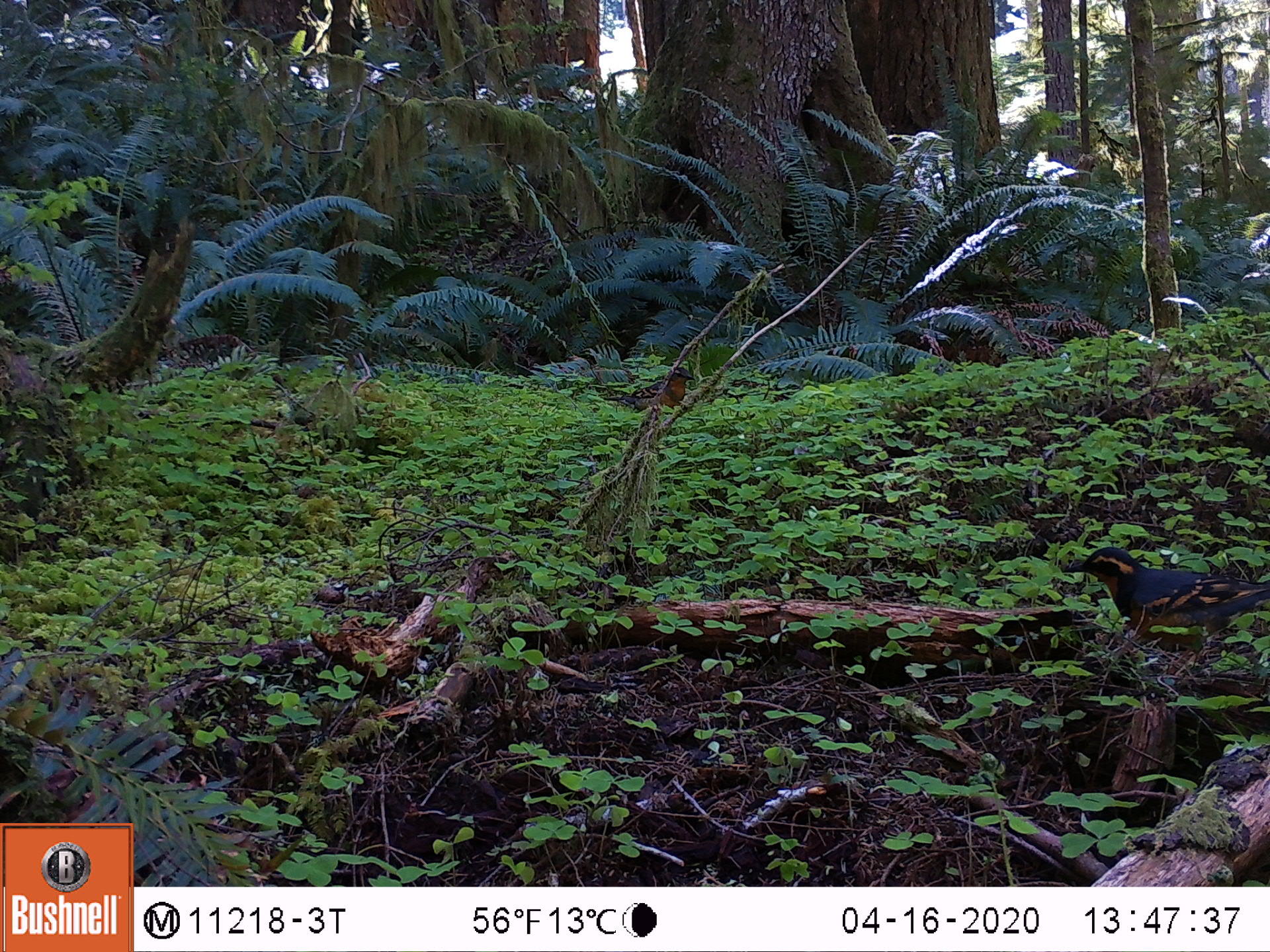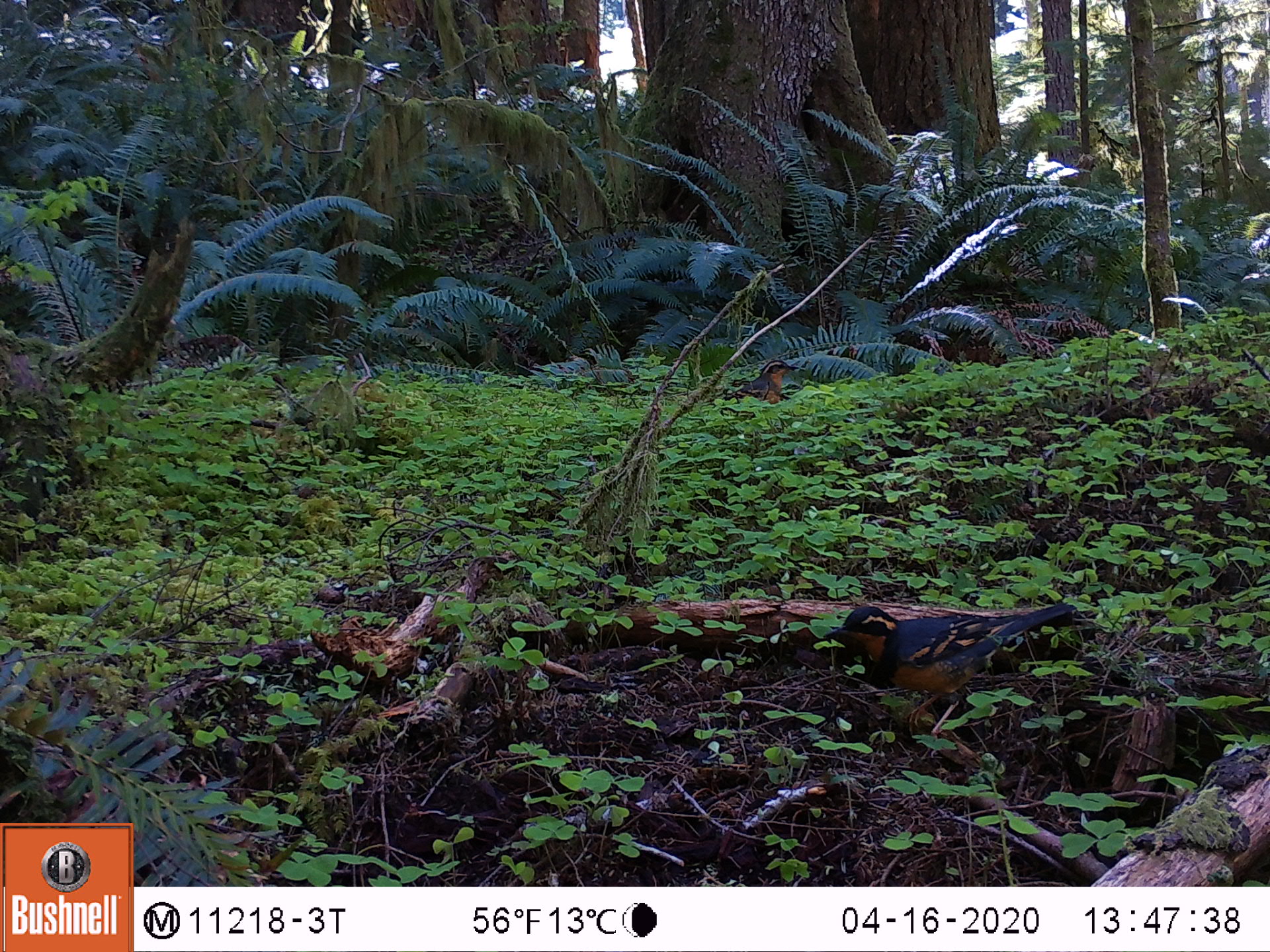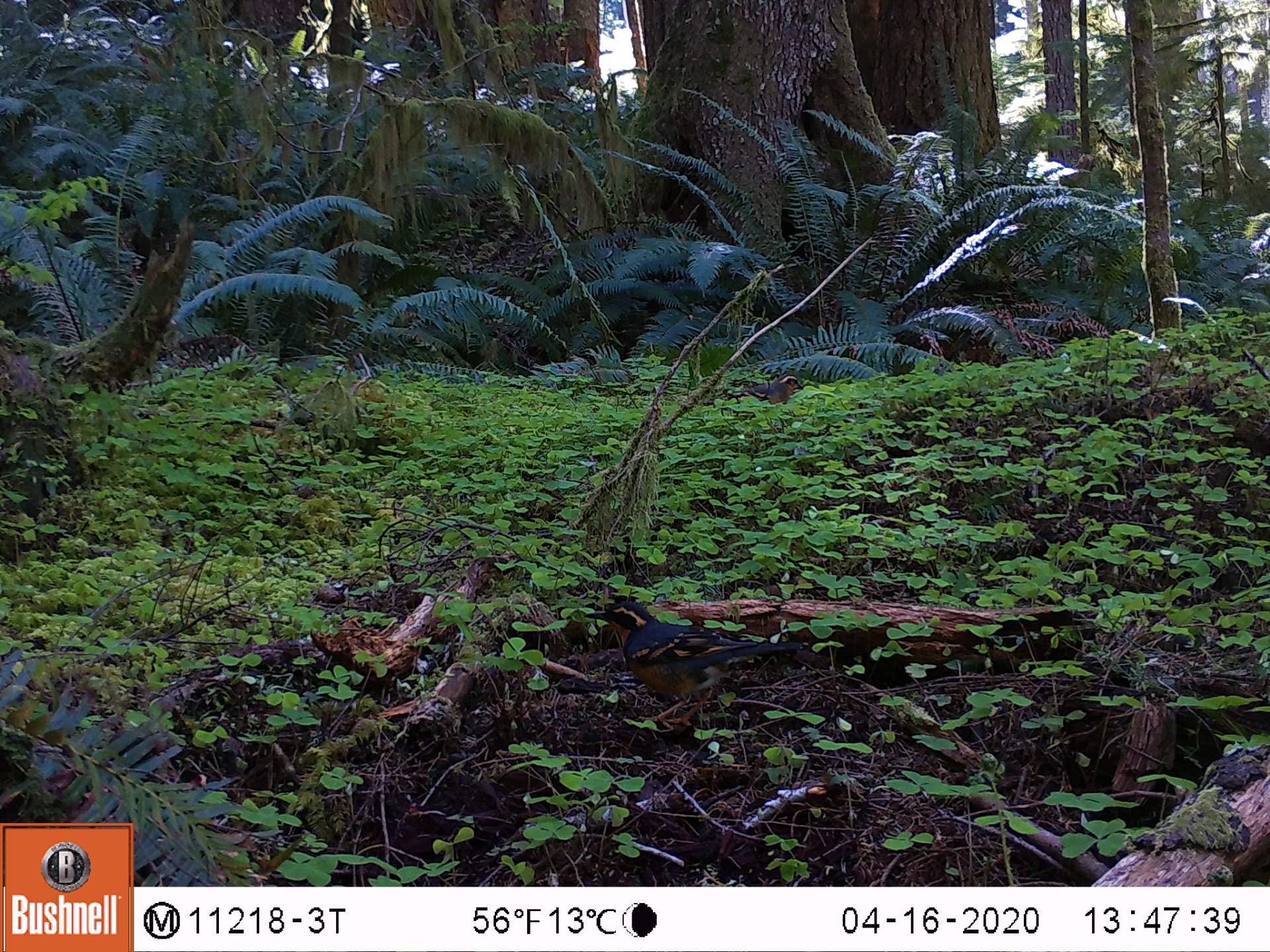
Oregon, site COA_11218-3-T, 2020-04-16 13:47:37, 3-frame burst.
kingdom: Animalia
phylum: Chordata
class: Aves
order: Passeriformes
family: Turdidae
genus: Ixoreus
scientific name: Ixoreus naevius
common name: varied thrush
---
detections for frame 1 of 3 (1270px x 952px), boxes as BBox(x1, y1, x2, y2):
varied thrush: BBox(1069, 543, 1265, 657)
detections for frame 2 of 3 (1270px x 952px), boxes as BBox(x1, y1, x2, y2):
varied thrush: BBox(826, 596, 1078, 716)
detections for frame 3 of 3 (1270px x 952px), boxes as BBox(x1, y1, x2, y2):
varied thrush: BBox(594, 594, 798, 726)